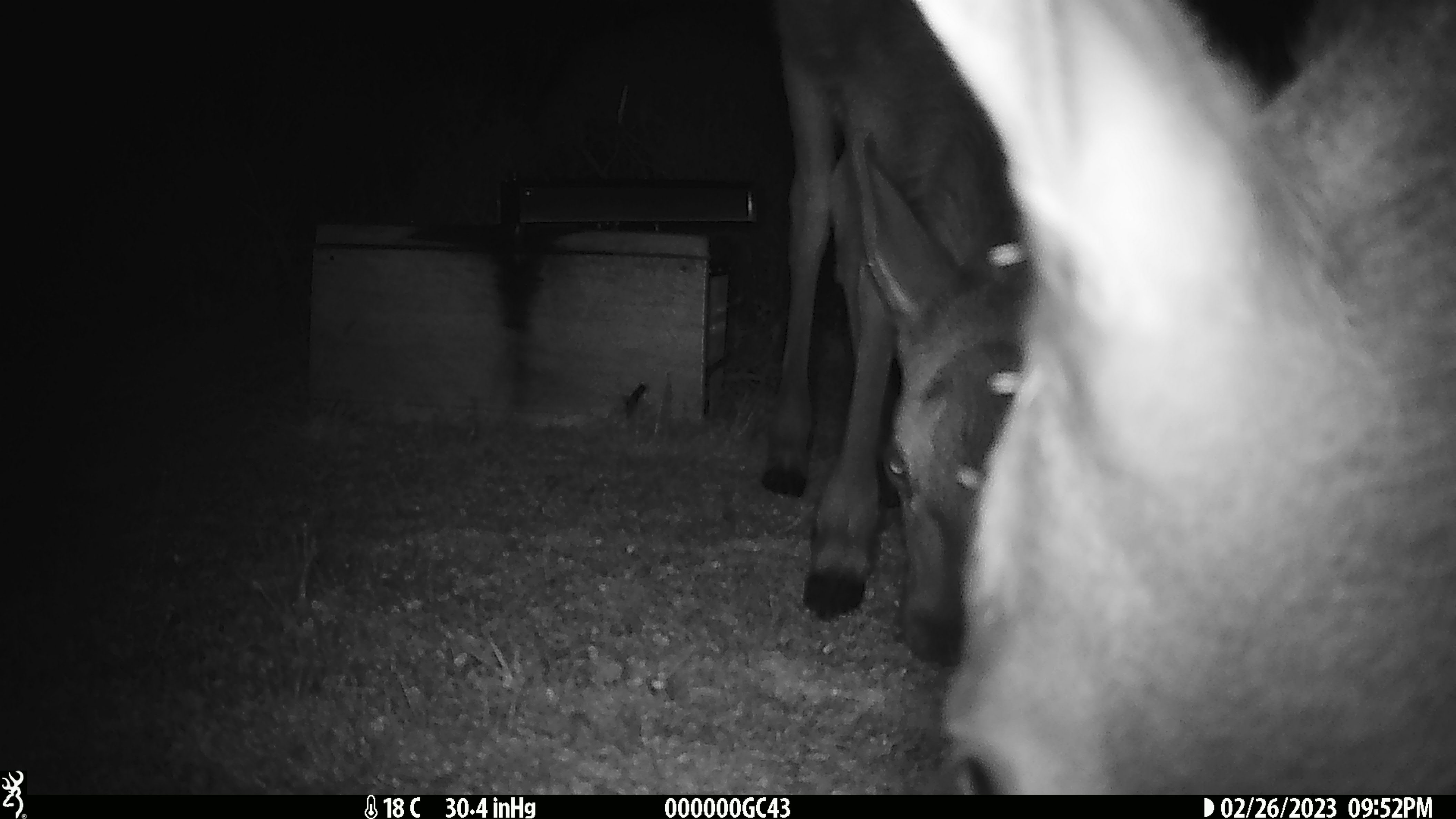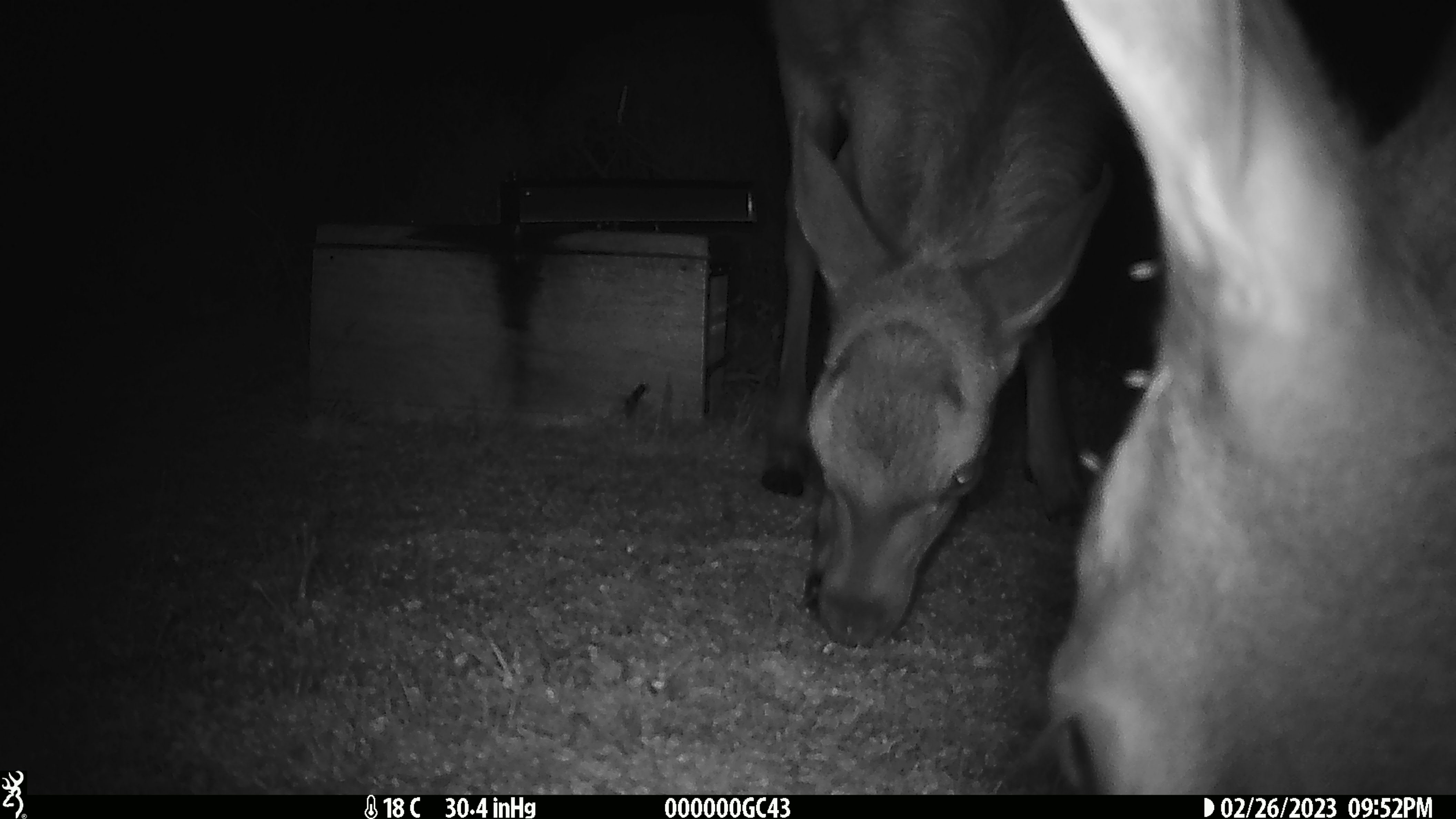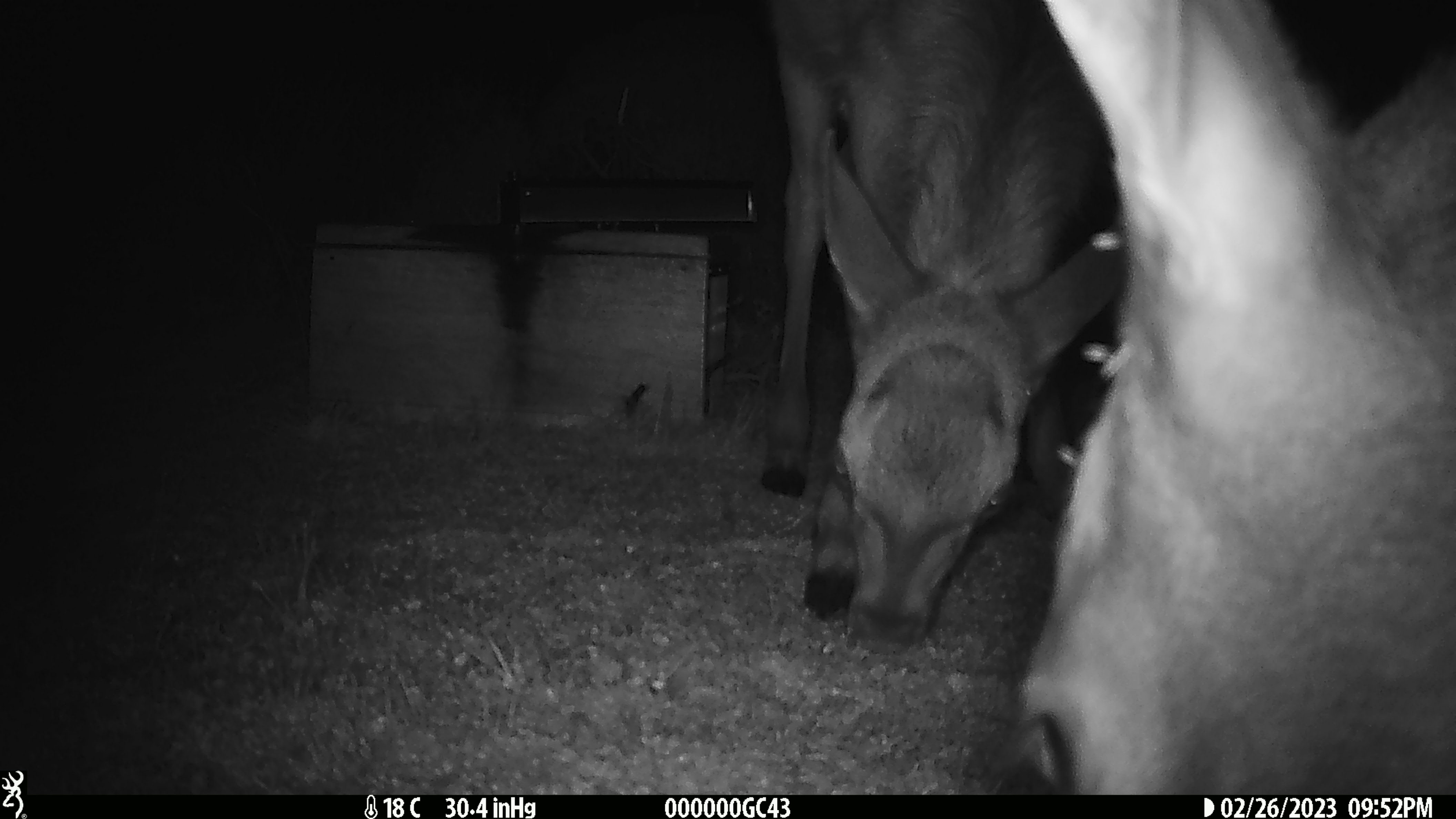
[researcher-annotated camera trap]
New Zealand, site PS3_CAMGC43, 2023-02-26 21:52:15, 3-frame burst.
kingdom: Animalia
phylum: Chordata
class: Mammalia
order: Artiodactyla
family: Cervidae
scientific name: Cervidae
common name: deer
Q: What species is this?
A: Deer (Cervidae).